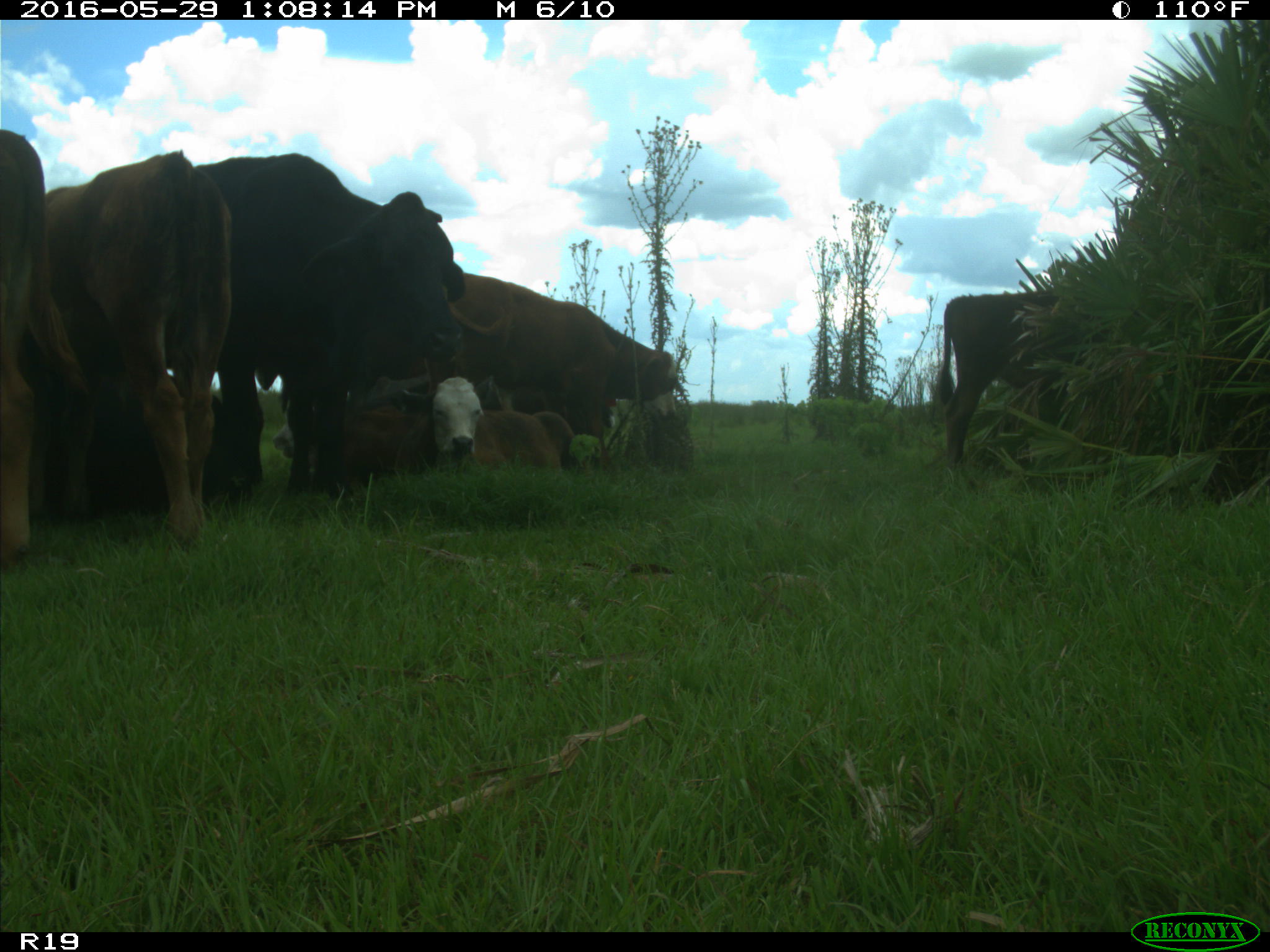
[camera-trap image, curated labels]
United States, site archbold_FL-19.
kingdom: Animalia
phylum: Chordata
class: Mammalia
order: Artiodactyla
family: Bovidae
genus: Bos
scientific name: Bos taurus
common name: domestic cow